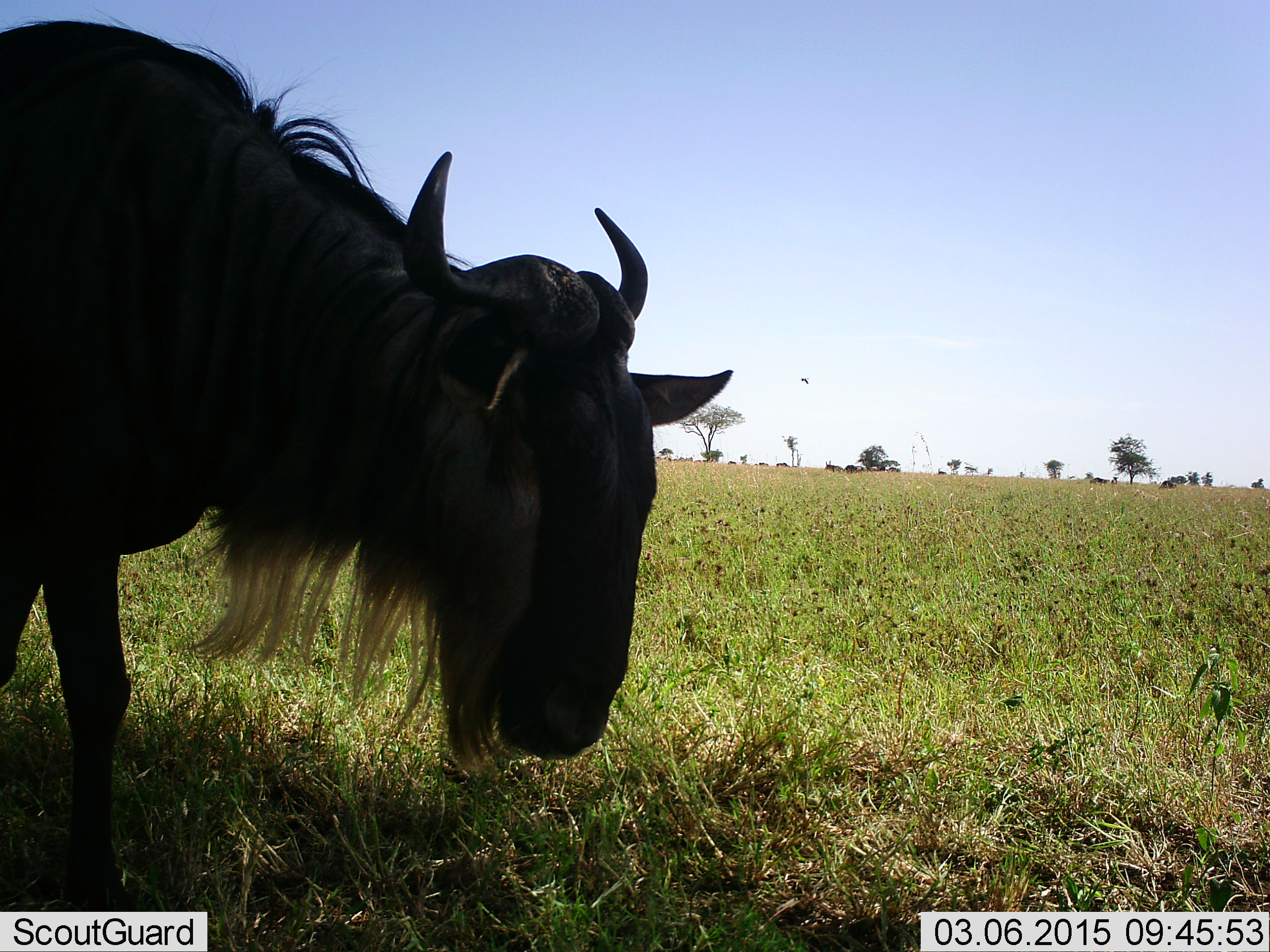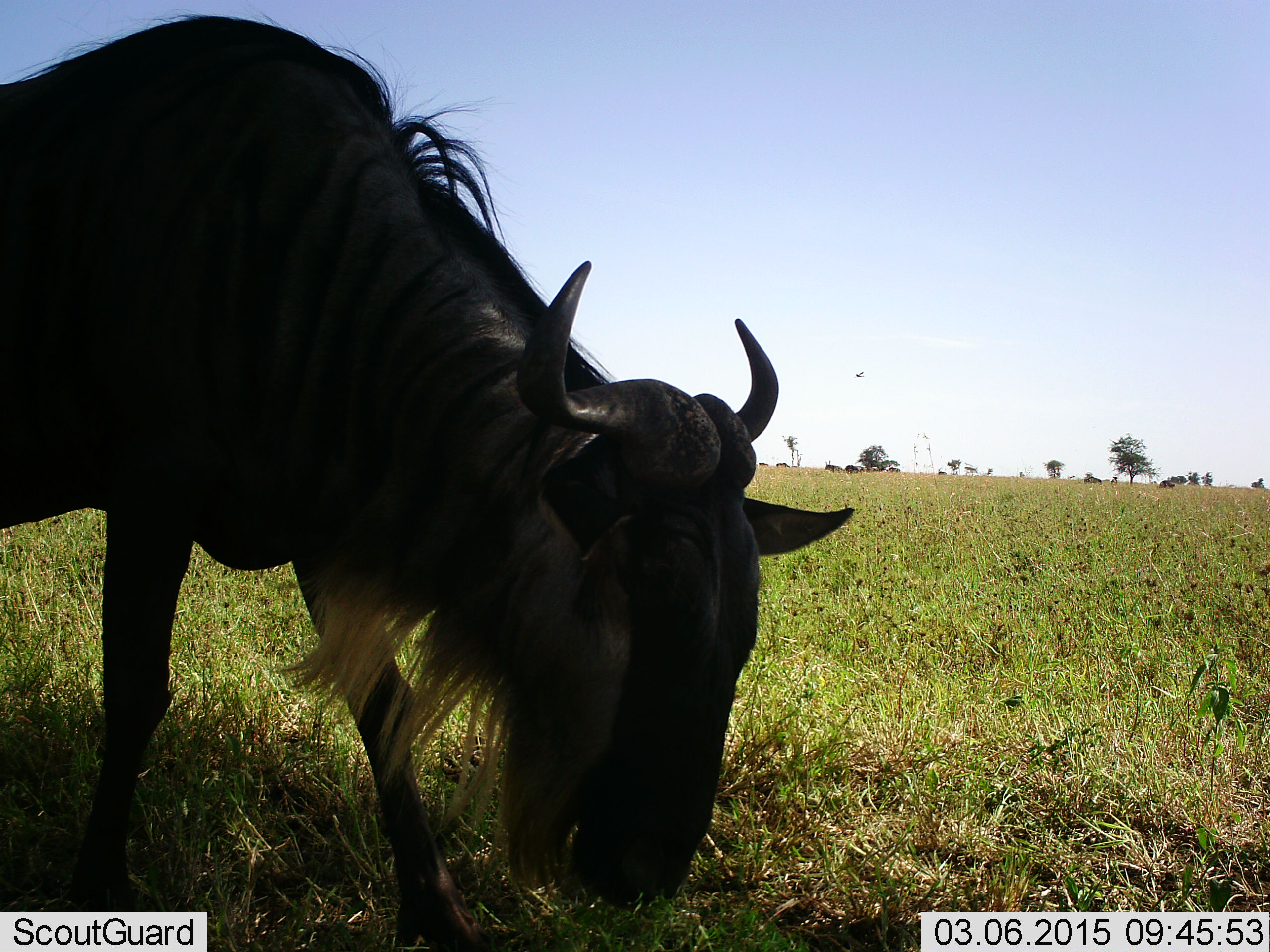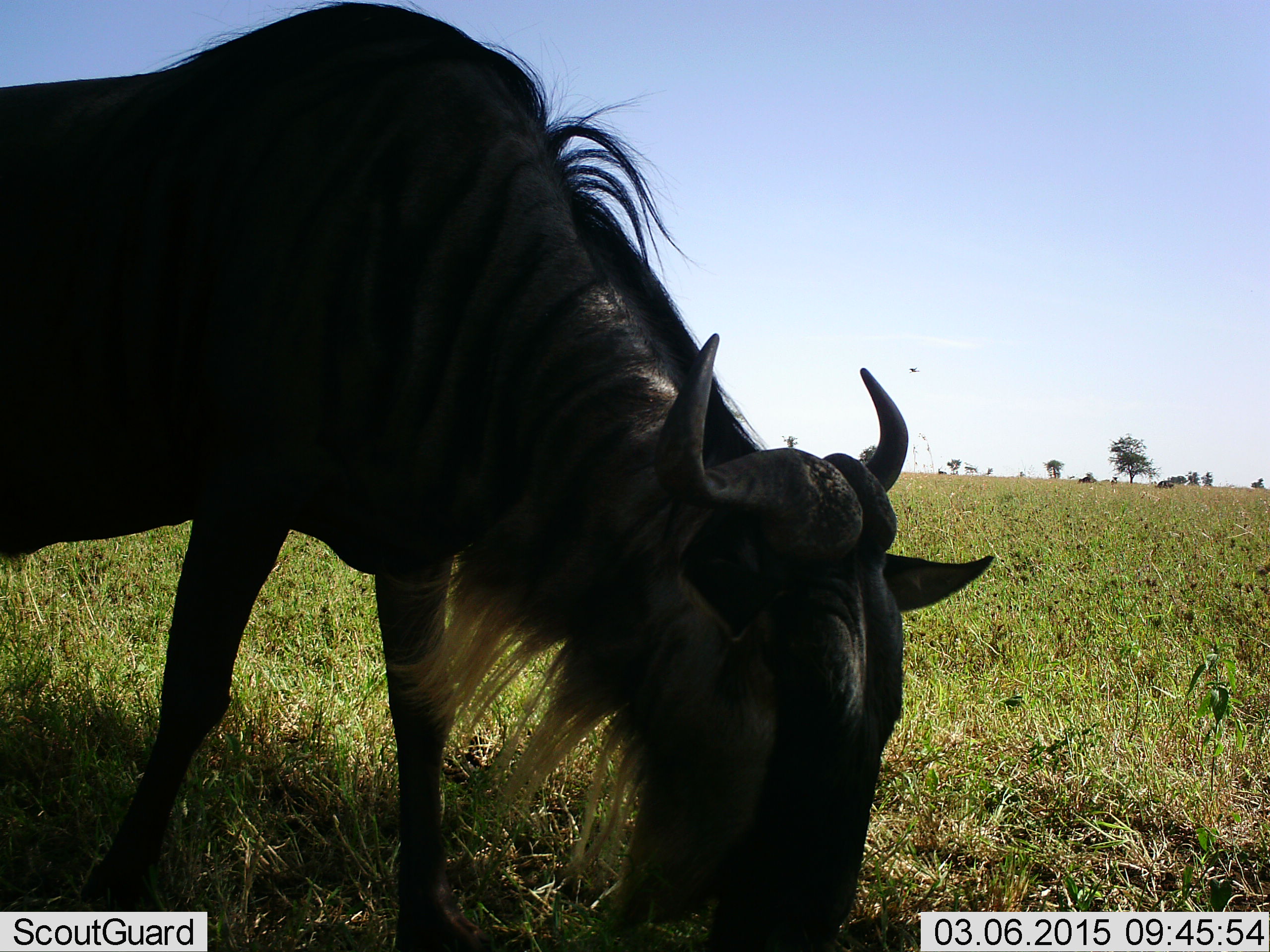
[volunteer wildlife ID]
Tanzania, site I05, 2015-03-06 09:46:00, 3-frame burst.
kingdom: Animalia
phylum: Chordata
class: Mammalia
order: Artiodactyla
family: Bovidae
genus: Connochaetes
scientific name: Connochaetes taurinus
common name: blue wildebeest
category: wildebeest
Wildebeest (blue wildebeest) (Connochaetes taurinus), count 1. Behavior (volunteer vote fractions): standing 20%, resting 0%, moving 10%, interacting 0%. Young present (vote fraction): 0%. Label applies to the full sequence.